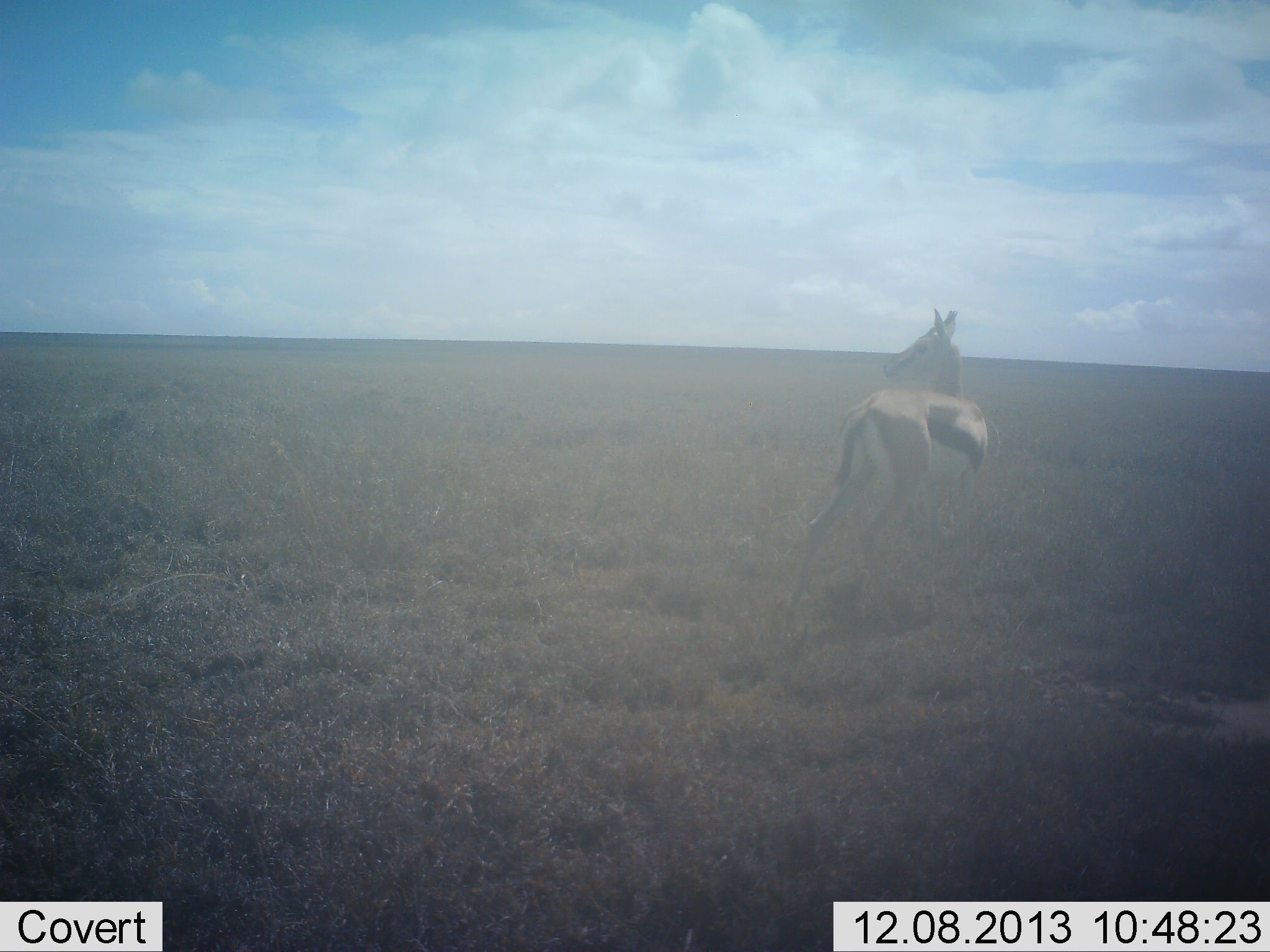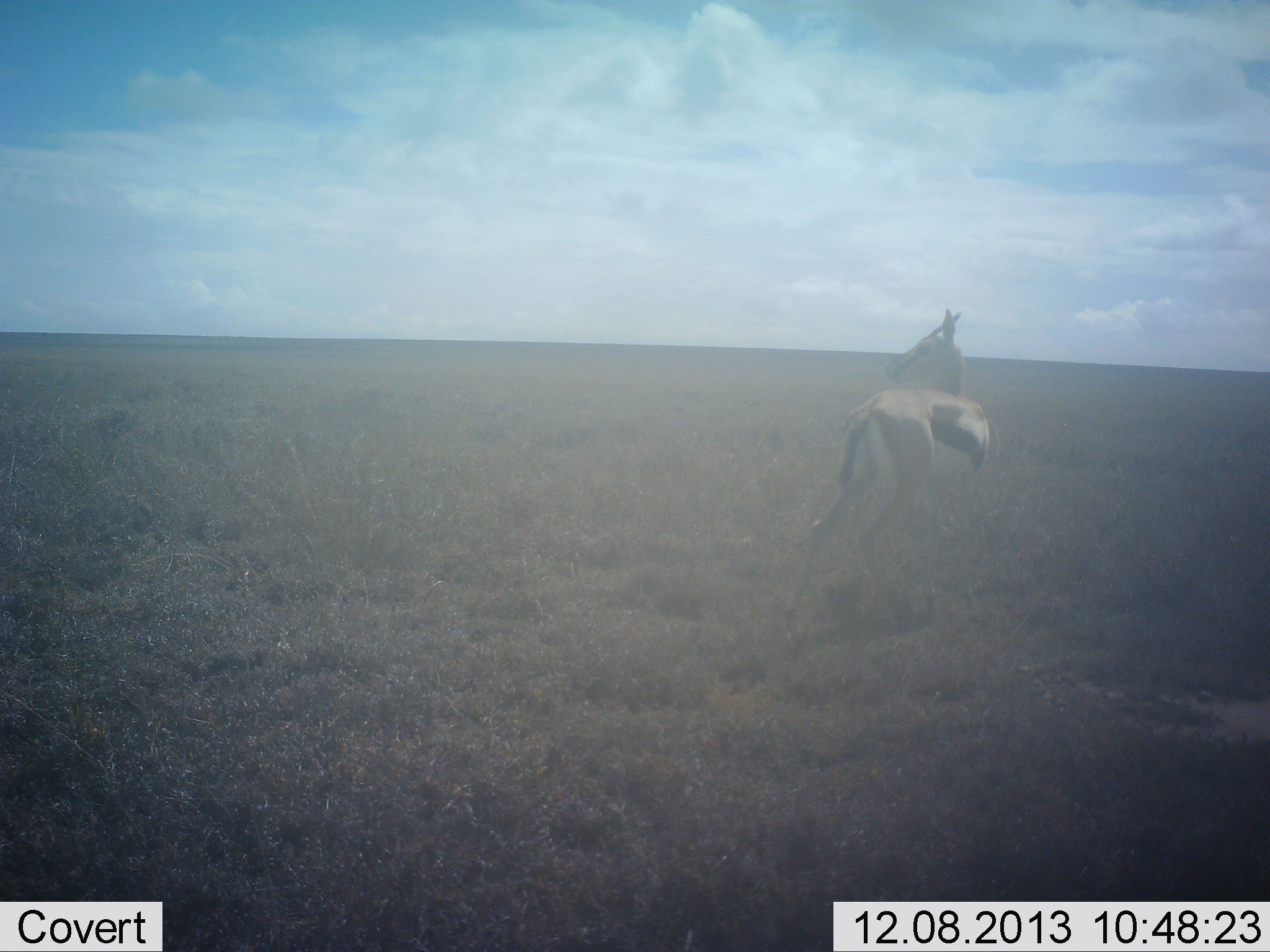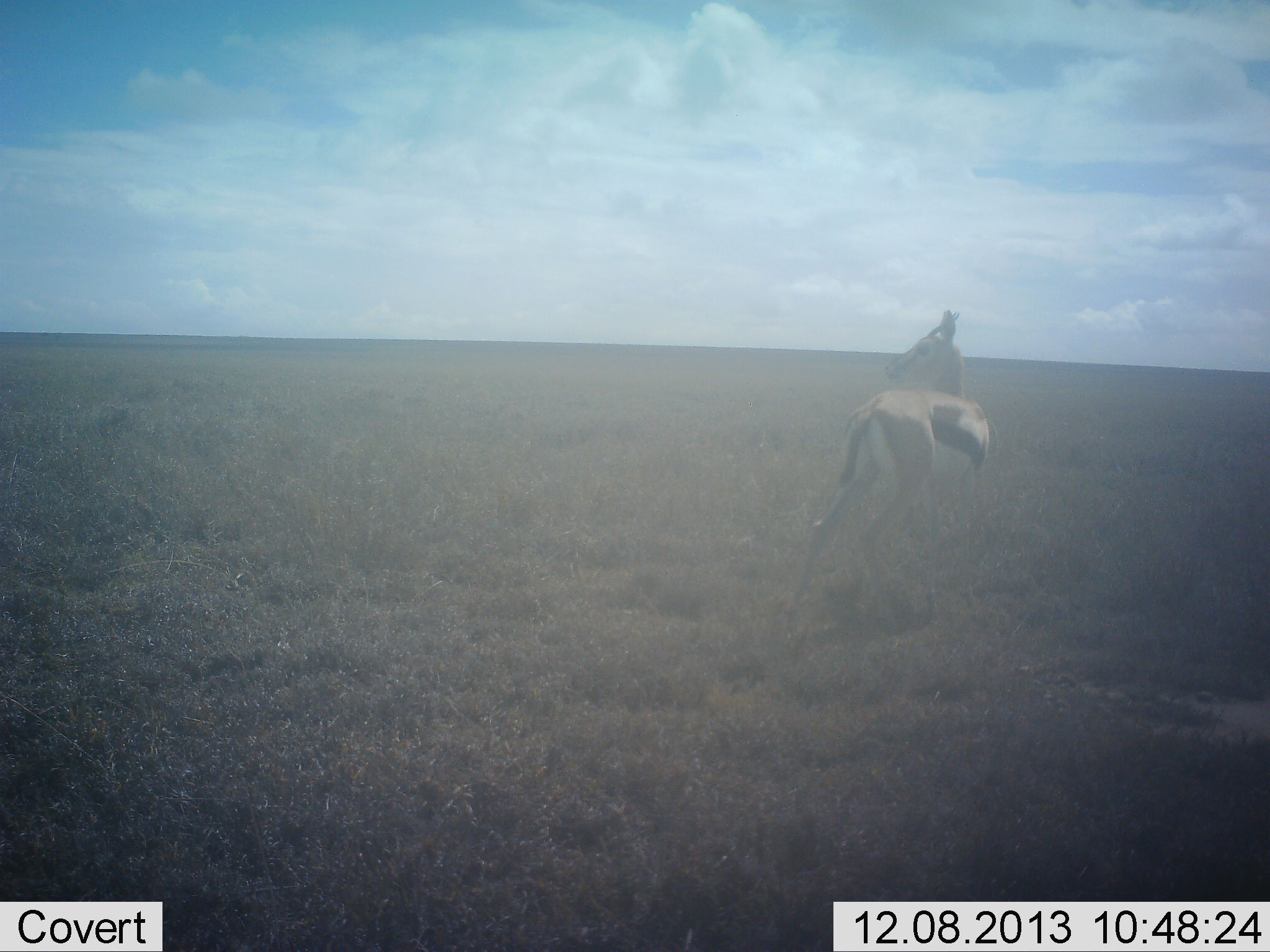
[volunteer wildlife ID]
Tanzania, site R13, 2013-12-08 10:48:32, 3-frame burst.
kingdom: Animalia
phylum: Chordata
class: Mammalia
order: Artiodactyla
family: Bovidae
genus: Eudorcas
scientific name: Eudorcas thomsonii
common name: thomson's gazelle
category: gazellethomsons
Gazellethomsons (thomson's gazelle) (Eudorcas thomsonii), count 1. Behavior (volunteer vote fractions): standing 100%, resting 0%, moving 0%, interacting 0%. Young present (vote fraction): 0%. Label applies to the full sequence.